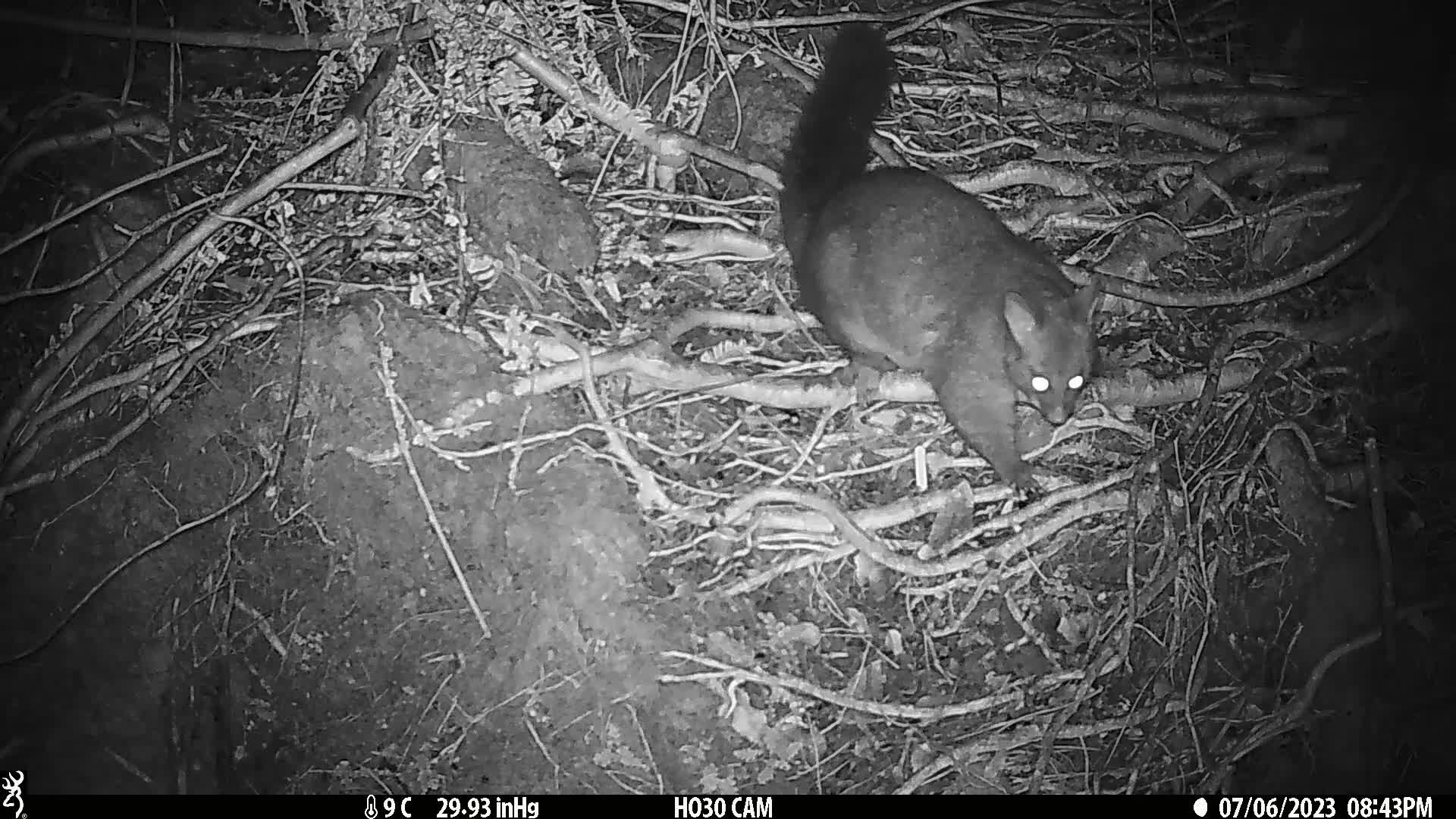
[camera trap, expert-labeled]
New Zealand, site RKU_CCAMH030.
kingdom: Animalia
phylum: Chordata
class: Mammalia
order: Diprotodontia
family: Phalangeridae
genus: Trichosurus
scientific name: Trichosurus vulpecula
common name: common brushtail possum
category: possum